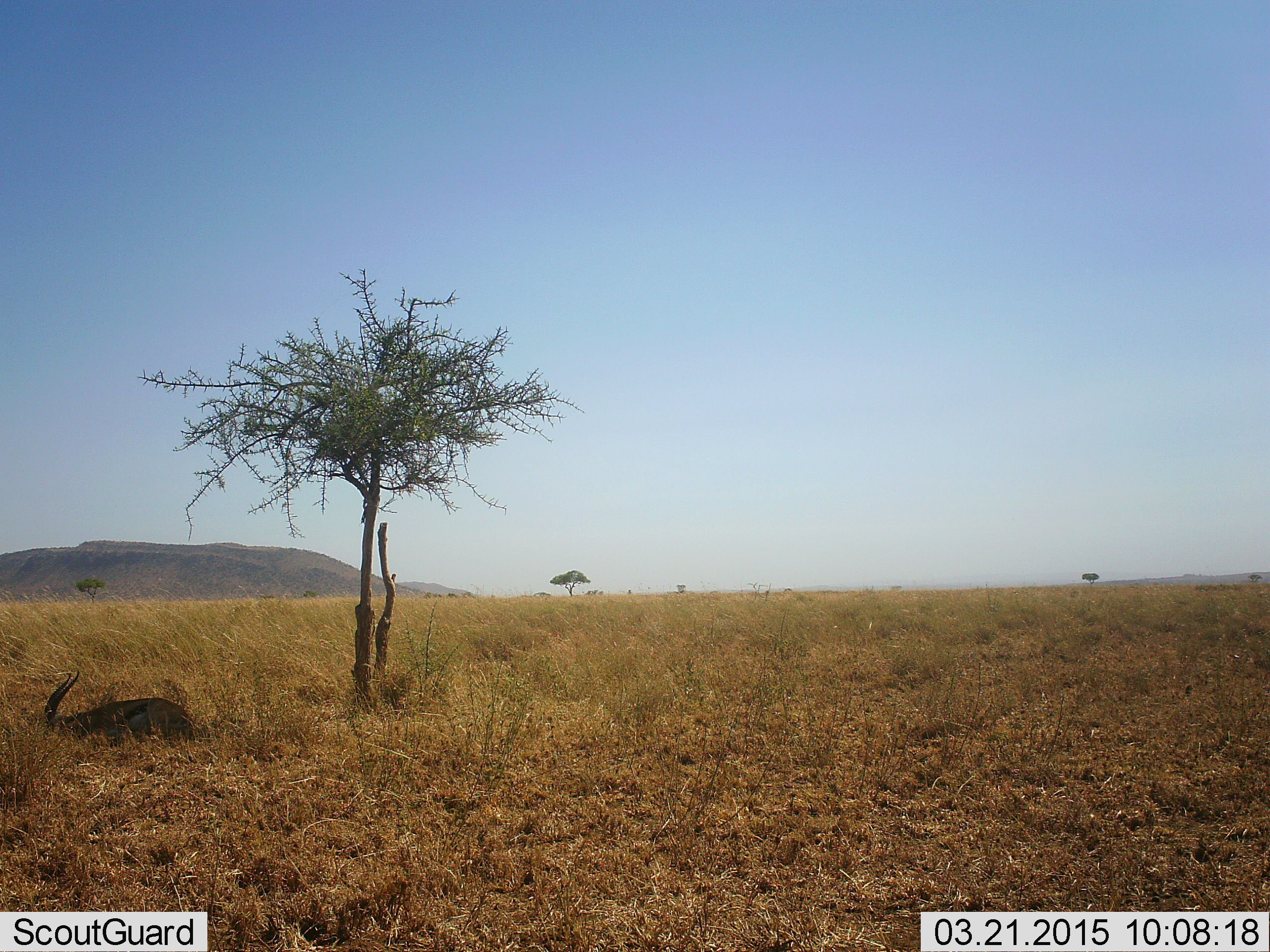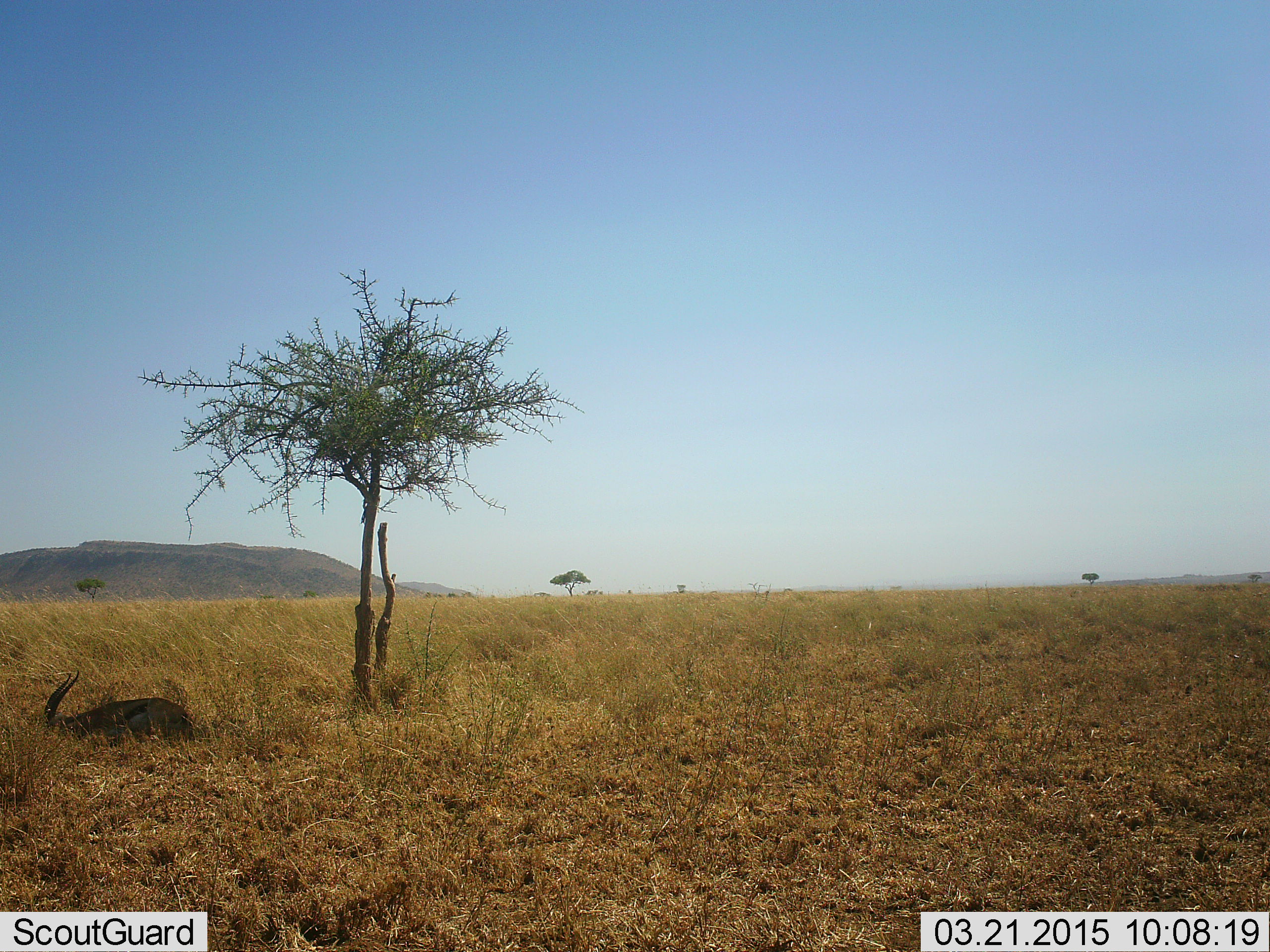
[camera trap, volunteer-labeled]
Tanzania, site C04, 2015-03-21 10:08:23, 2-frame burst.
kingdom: Animalia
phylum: Chordata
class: Mammalia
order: Artiodactyla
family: Bovidae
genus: Eudorcas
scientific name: Eudorcas thomsonii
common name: thomson's gazelle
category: gazellethomsons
Gazellethomsons (thomson's gazelle) (Eudorcas thomsonii), count 1. Behavior (volunteer vote fractions): standing 0%, resting 100%, moving 0%, interacting 0%. Young present (vote fraction): 0%. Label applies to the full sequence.